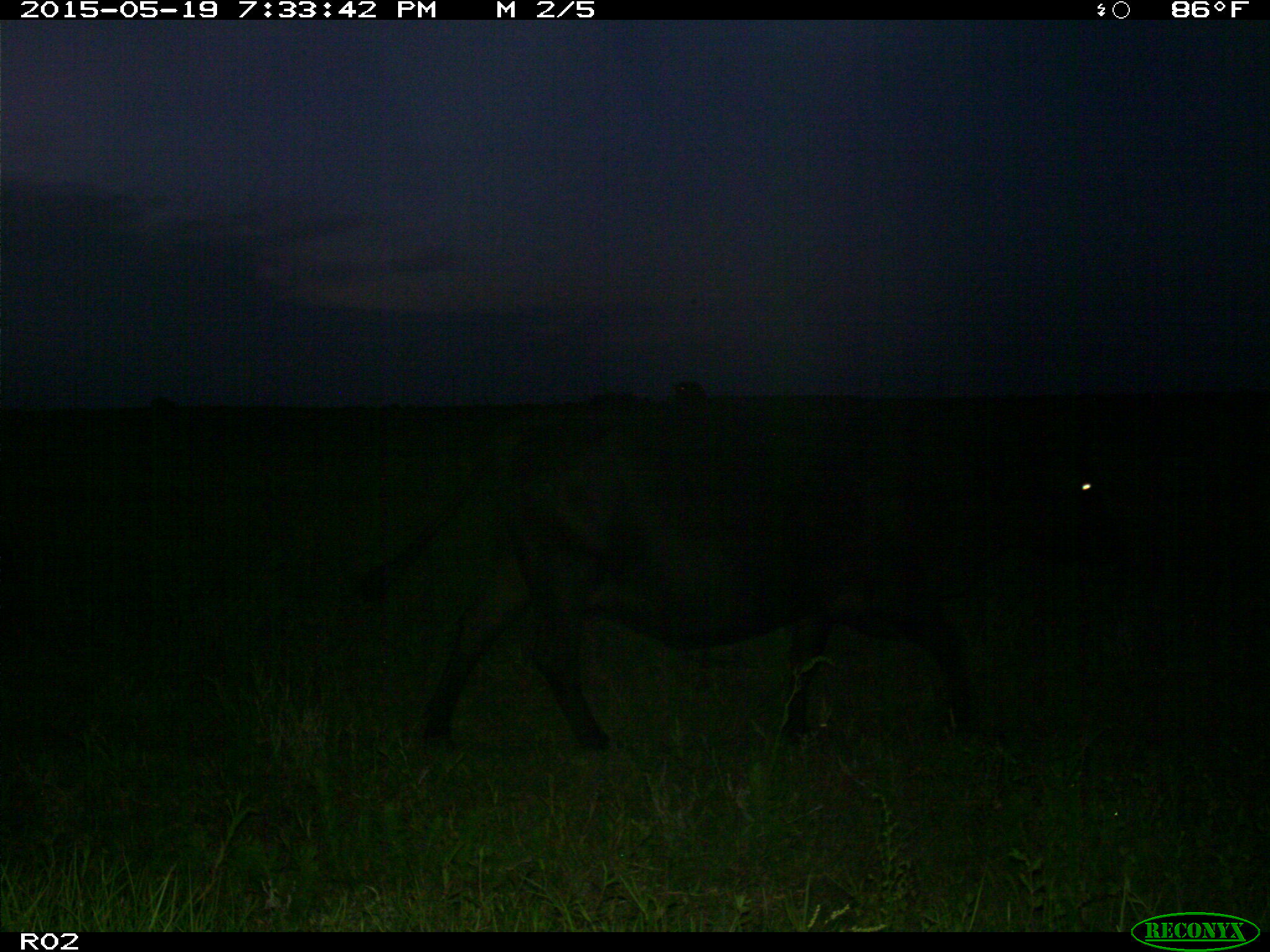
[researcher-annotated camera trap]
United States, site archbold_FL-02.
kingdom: Animalia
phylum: Chordata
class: Mammalia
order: Artiodactyla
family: Bovidae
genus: Bos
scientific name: Bos taurus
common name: domestic cow